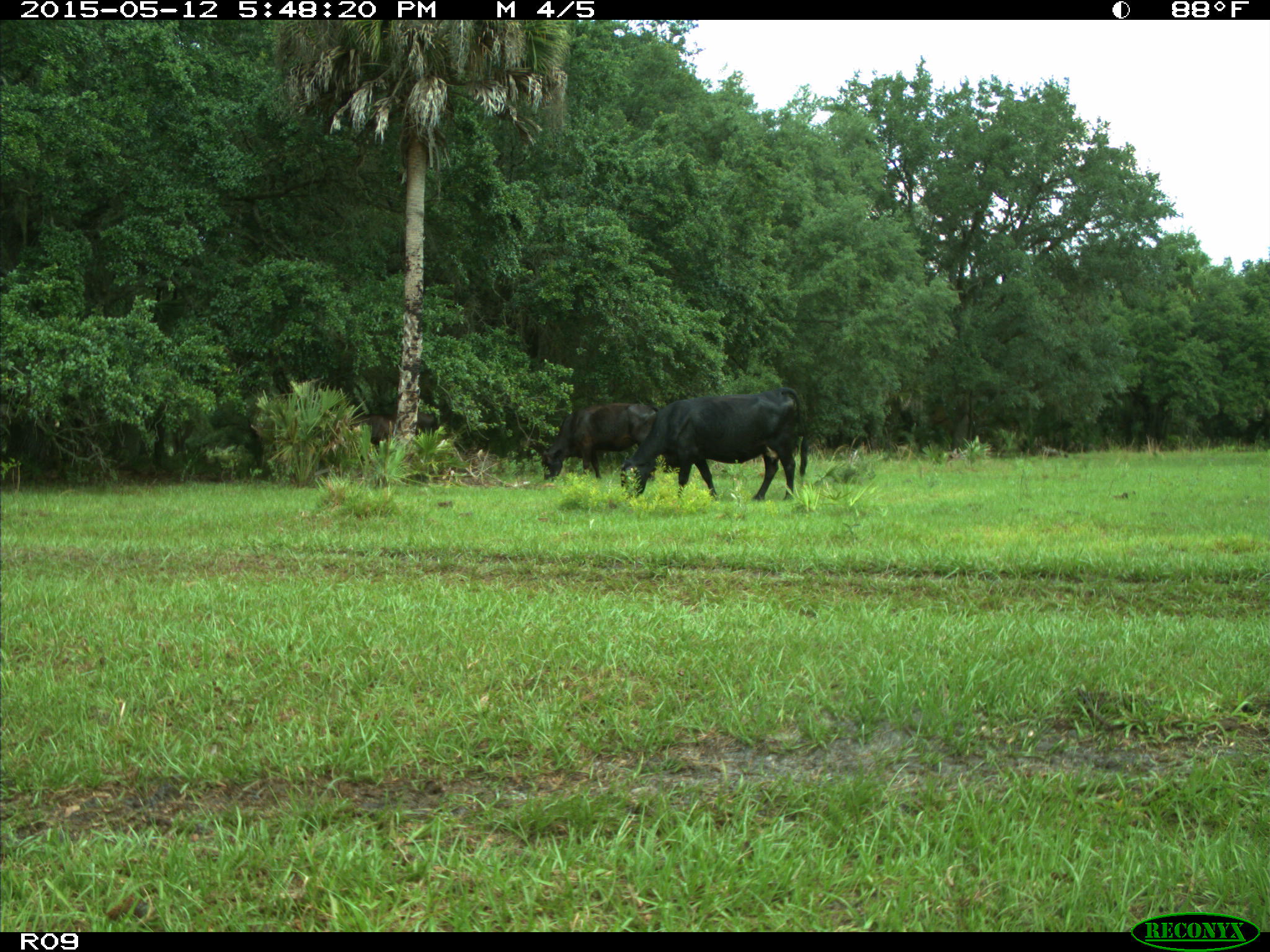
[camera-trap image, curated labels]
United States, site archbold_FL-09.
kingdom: Animalia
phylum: Chordata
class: Mammalia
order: Artiodactyla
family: Bovidae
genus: Bos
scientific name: Bos taurus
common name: domestic cow